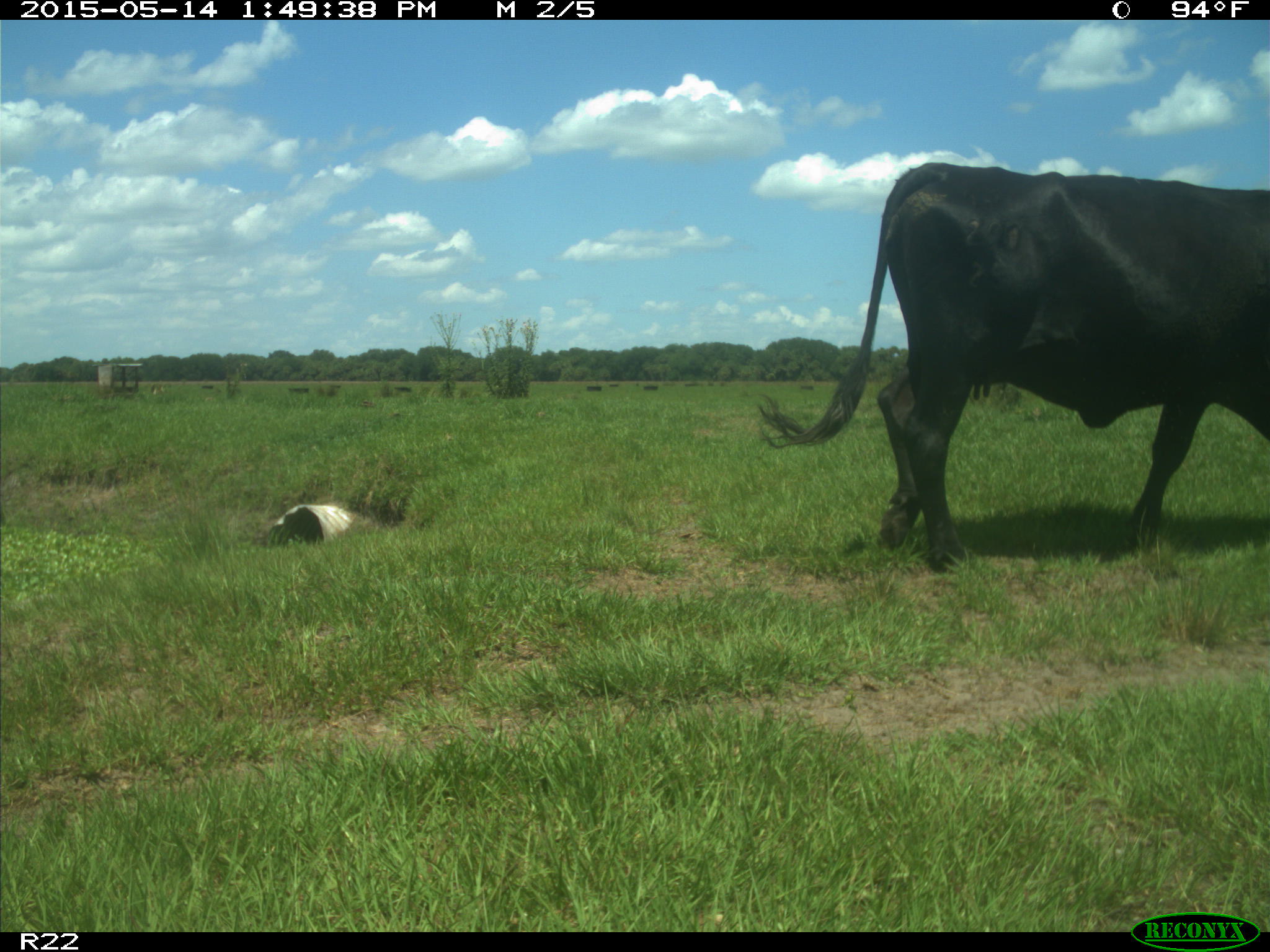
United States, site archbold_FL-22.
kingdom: Animalia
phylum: Chordata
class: Mammalia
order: Artiodactyla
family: Bovidae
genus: Bos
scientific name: Bos taurus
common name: domestic cow